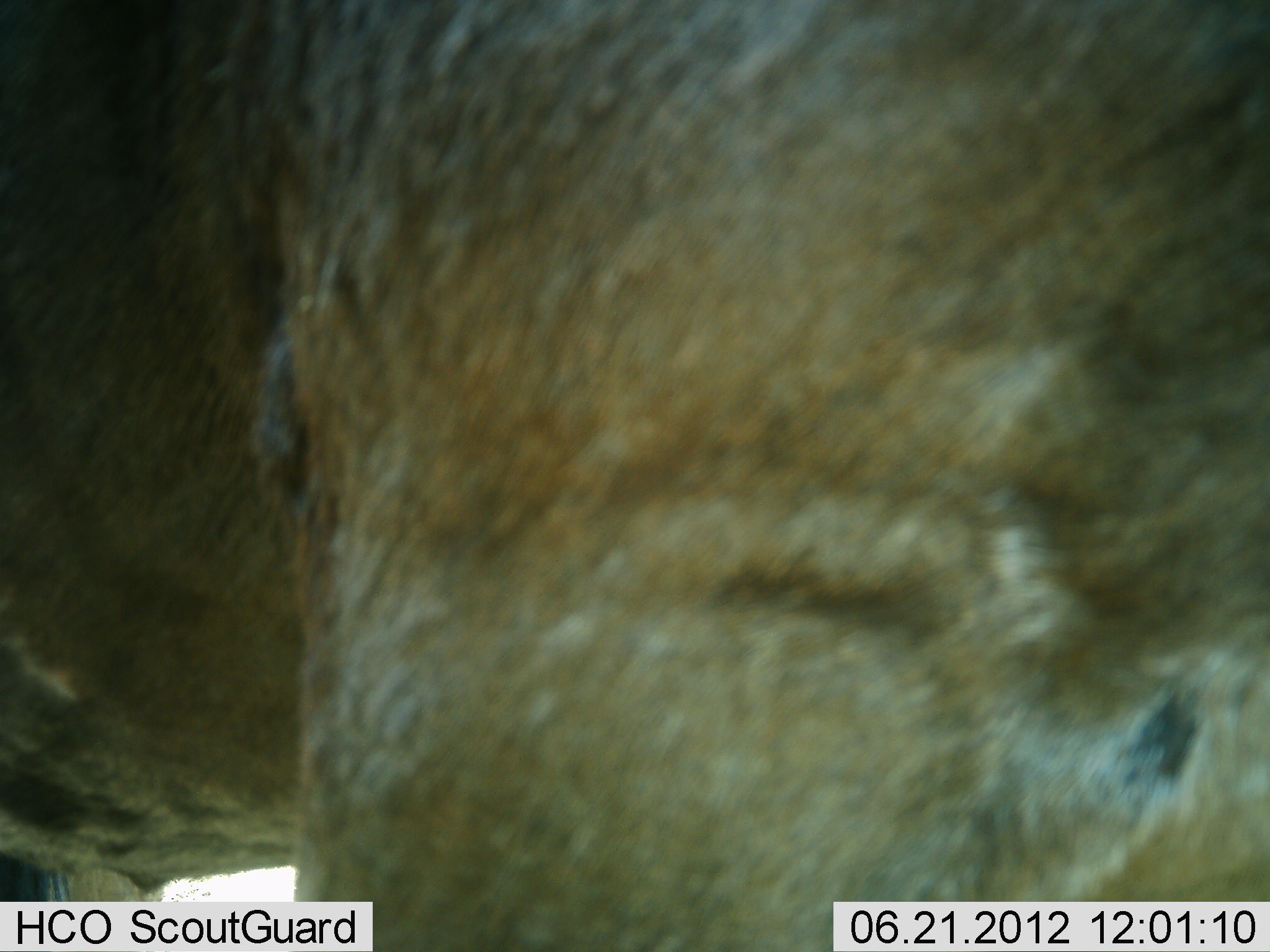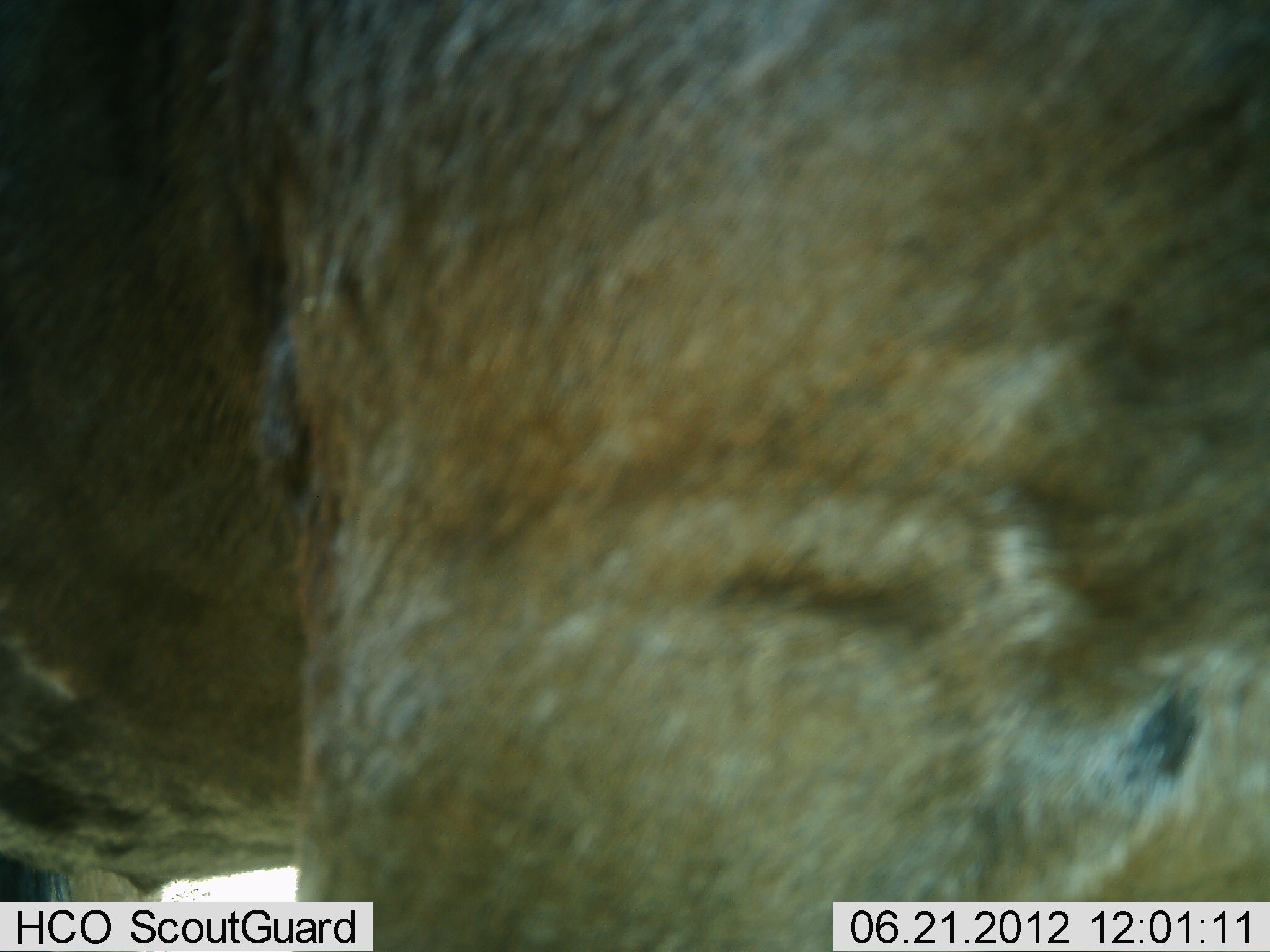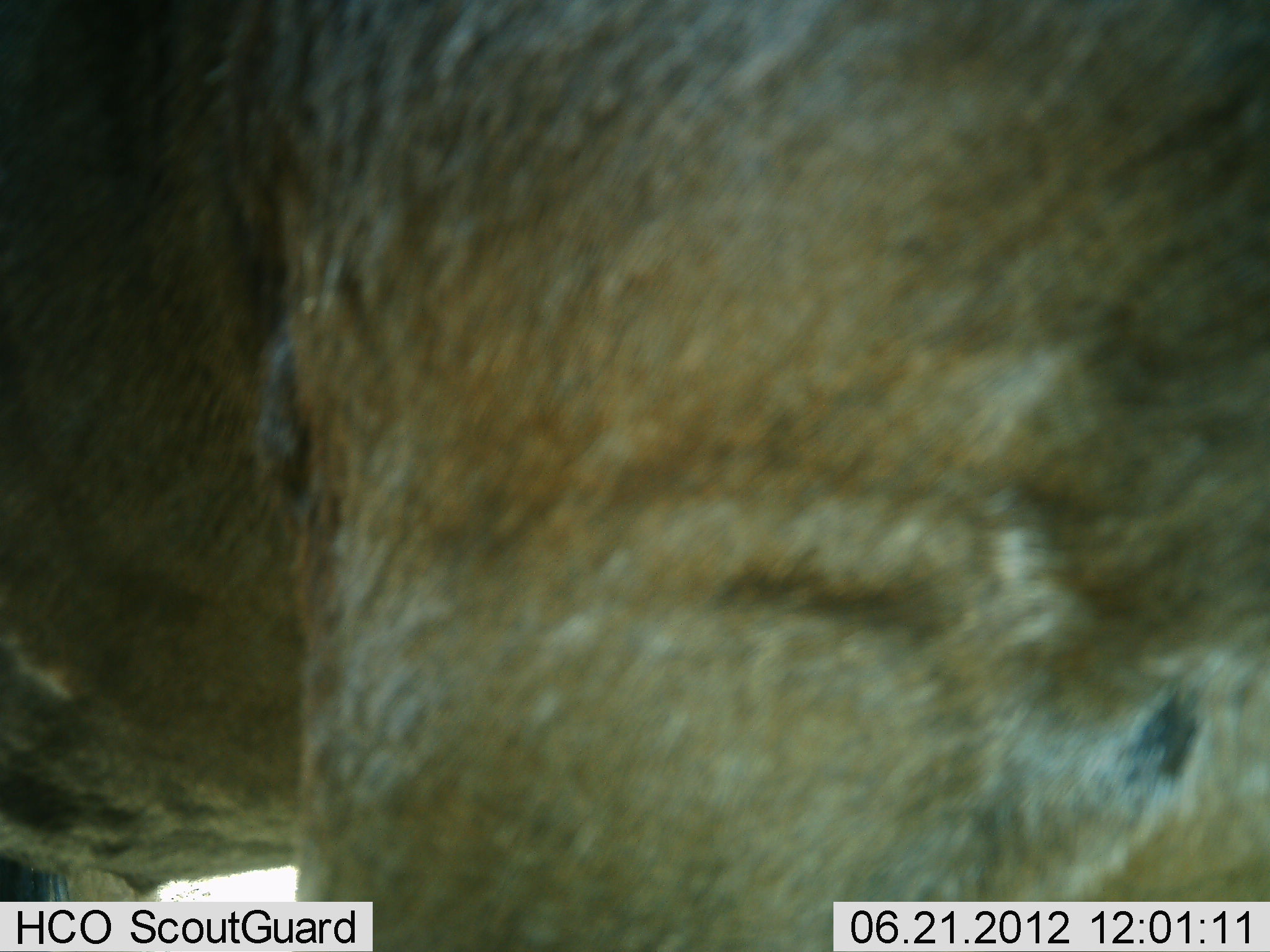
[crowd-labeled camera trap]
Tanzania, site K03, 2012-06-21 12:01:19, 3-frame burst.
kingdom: Animalia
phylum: Chordata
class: Mammalia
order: Artiodactyla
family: Bovidae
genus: Connochaetes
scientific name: Connochaetes taurinus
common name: blue wildebeest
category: wildebeest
Wildebeest (blue wildebeest) (Connochaetes taurinus), count 1. Behavior (volunteer vote fractions): standing 100%, resting 0%, moving 0%, interacting 0%. Young present (vote fraction): 0%. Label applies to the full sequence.